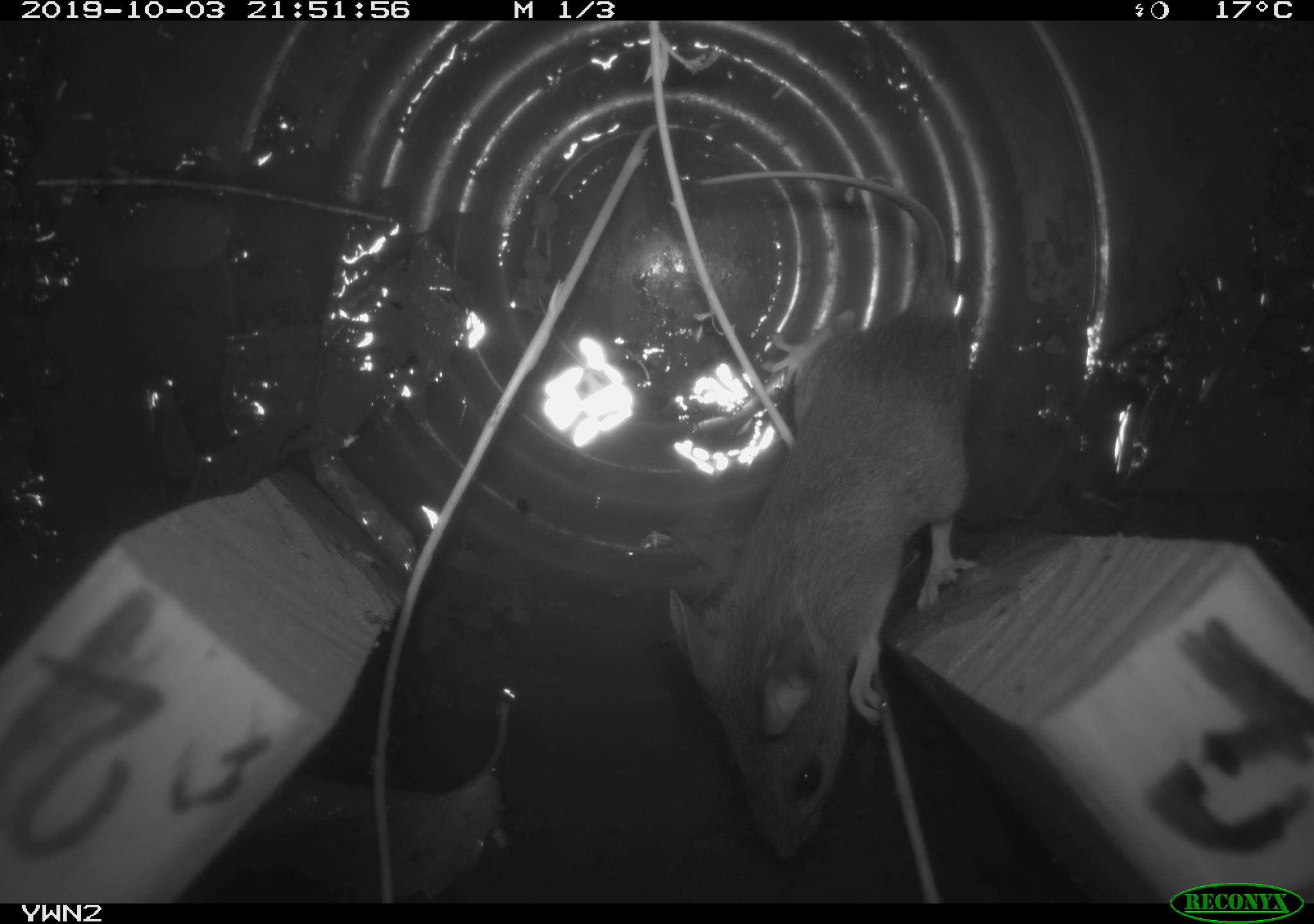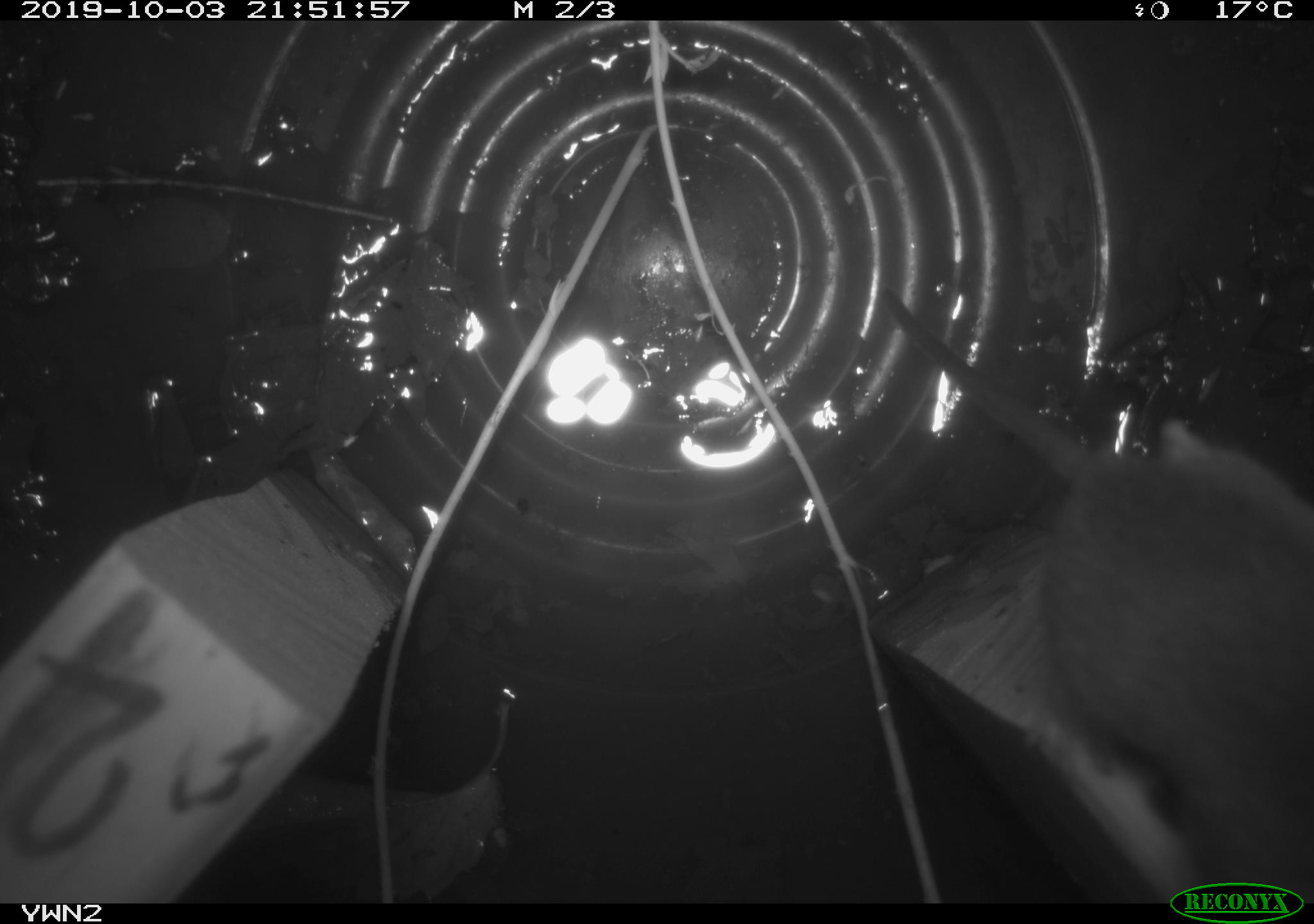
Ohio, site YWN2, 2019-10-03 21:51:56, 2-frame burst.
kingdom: Animalia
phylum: Chordata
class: Mammalia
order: Rodentia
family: Cricetidae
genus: Peromyscus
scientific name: Peromyscus leucopus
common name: white-footed mouse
White-footed mouse (Peromyscus leucopus).